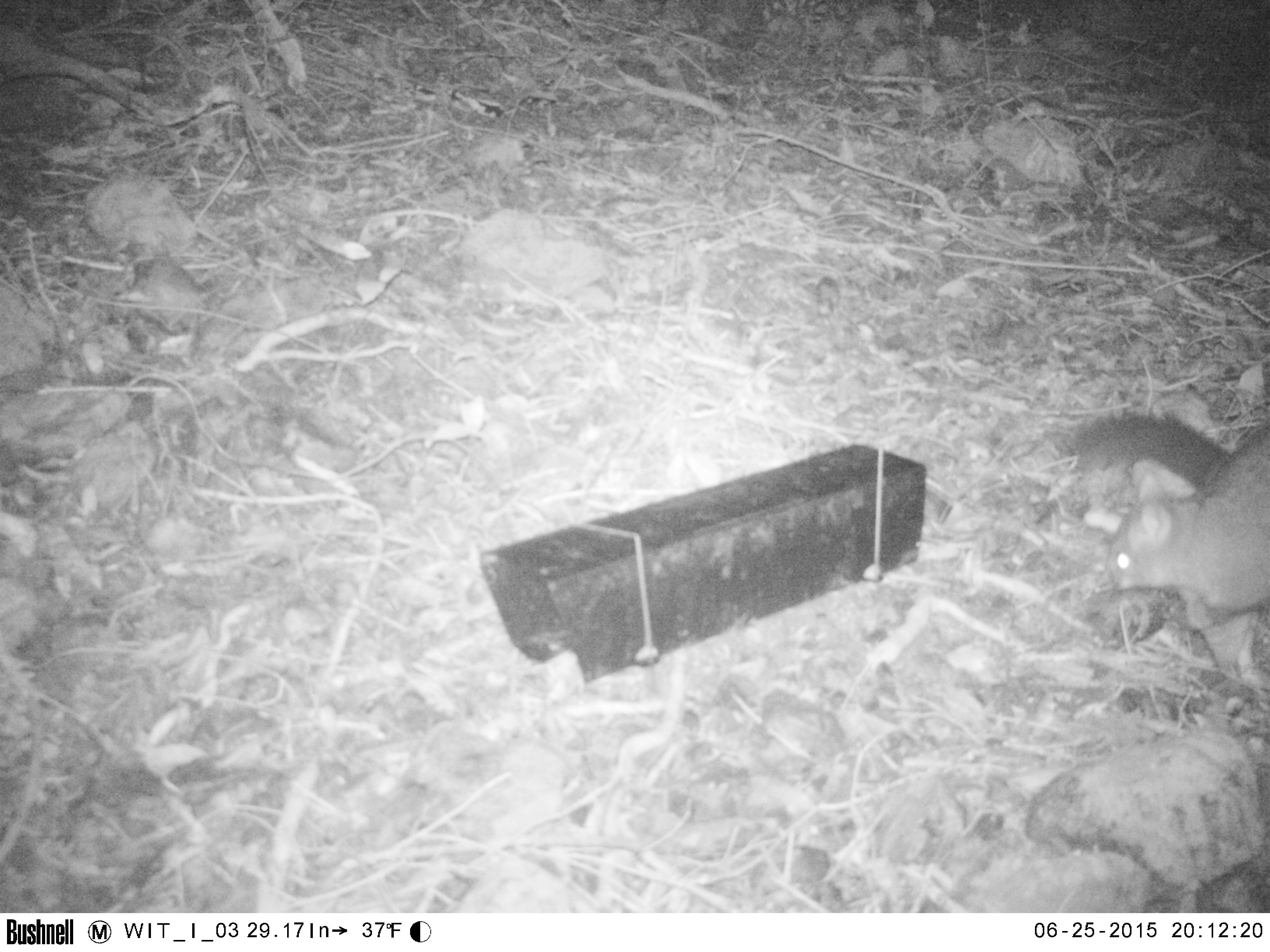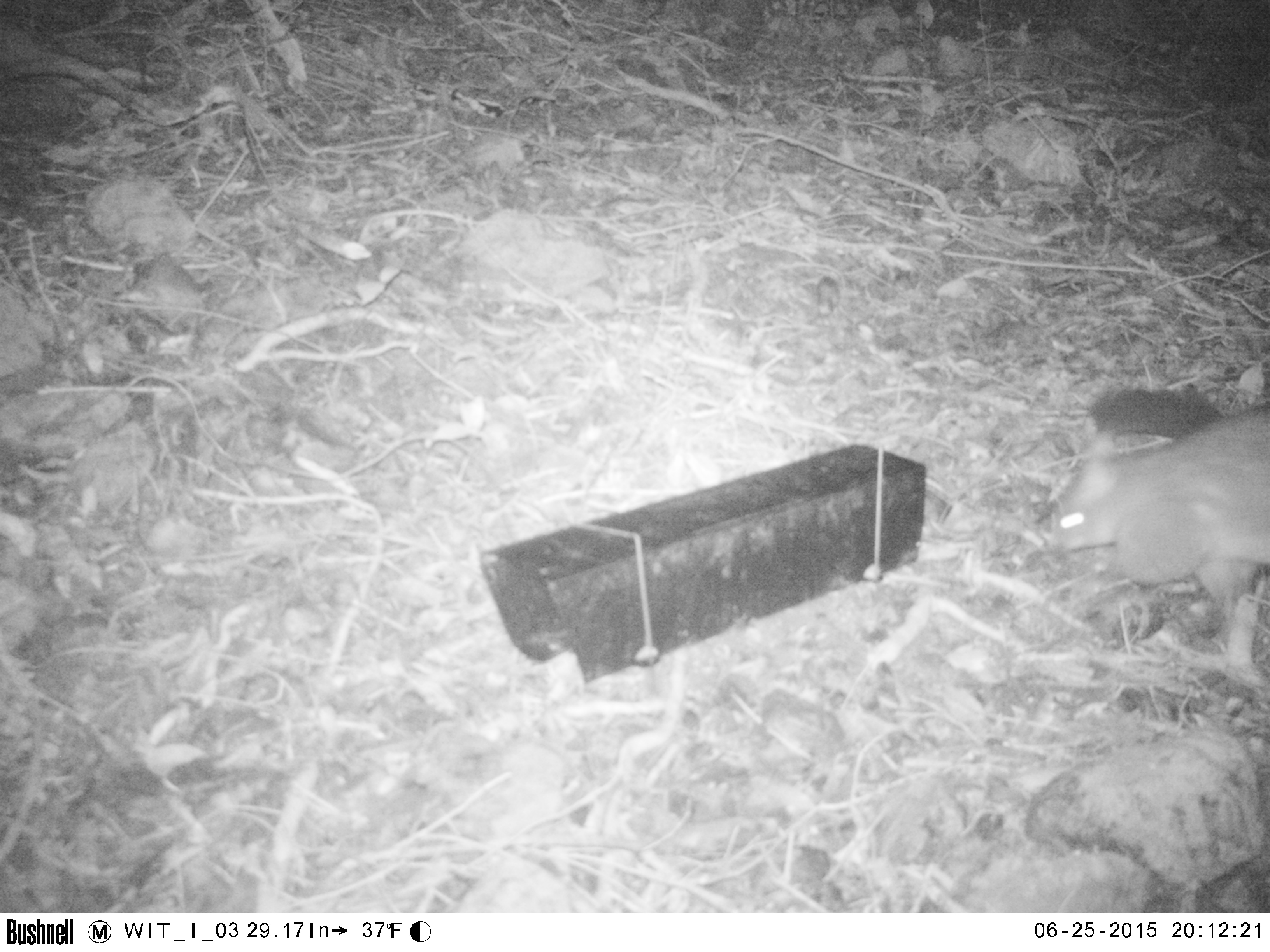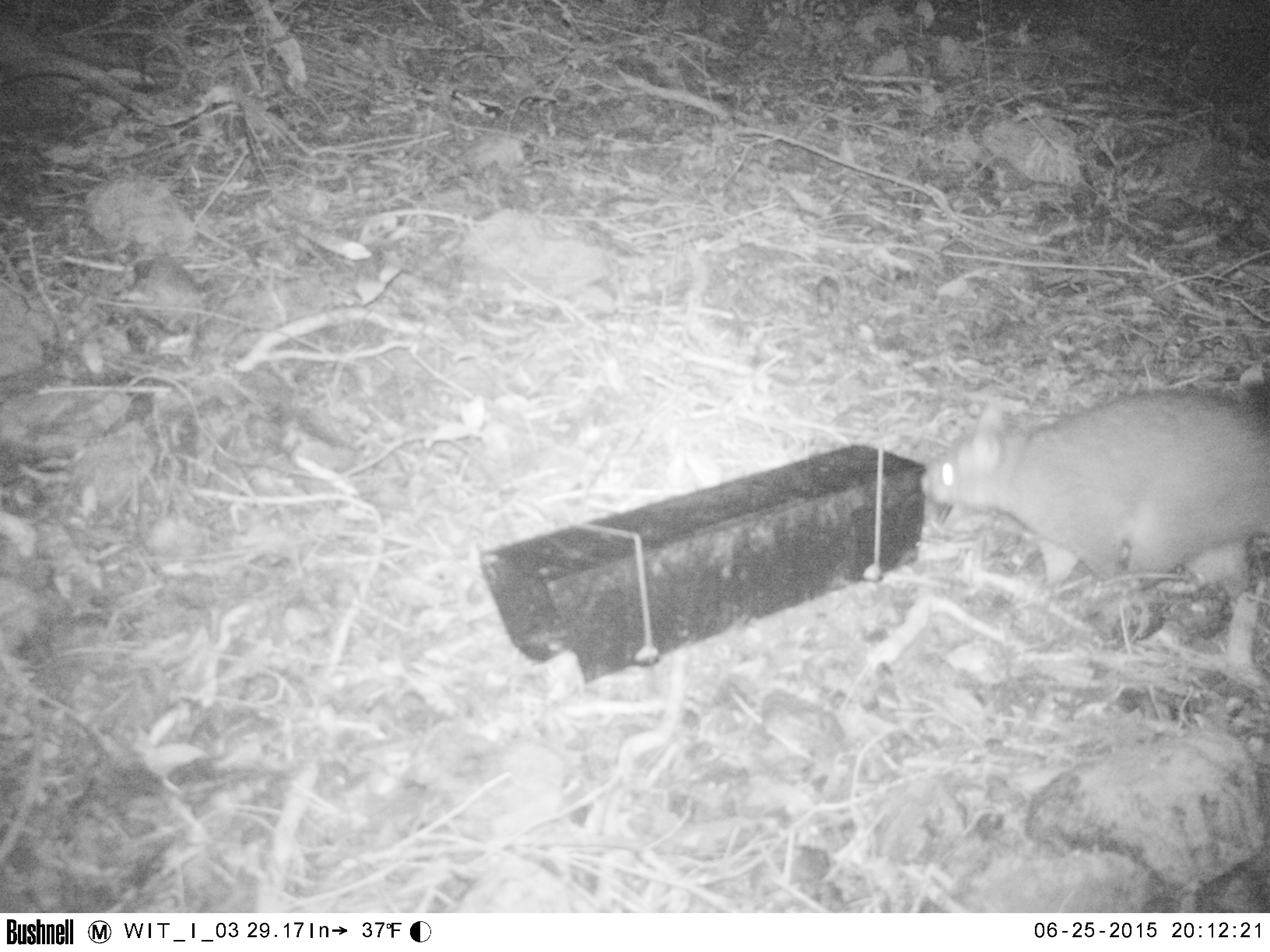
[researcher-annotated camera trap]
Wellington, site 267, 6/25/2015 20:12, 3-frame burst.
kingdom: Animalia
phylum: Chordata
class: Mammalia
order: Didelphimorphia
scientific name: Didelphimorphia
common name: possum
Possum (Didelphimorphia).